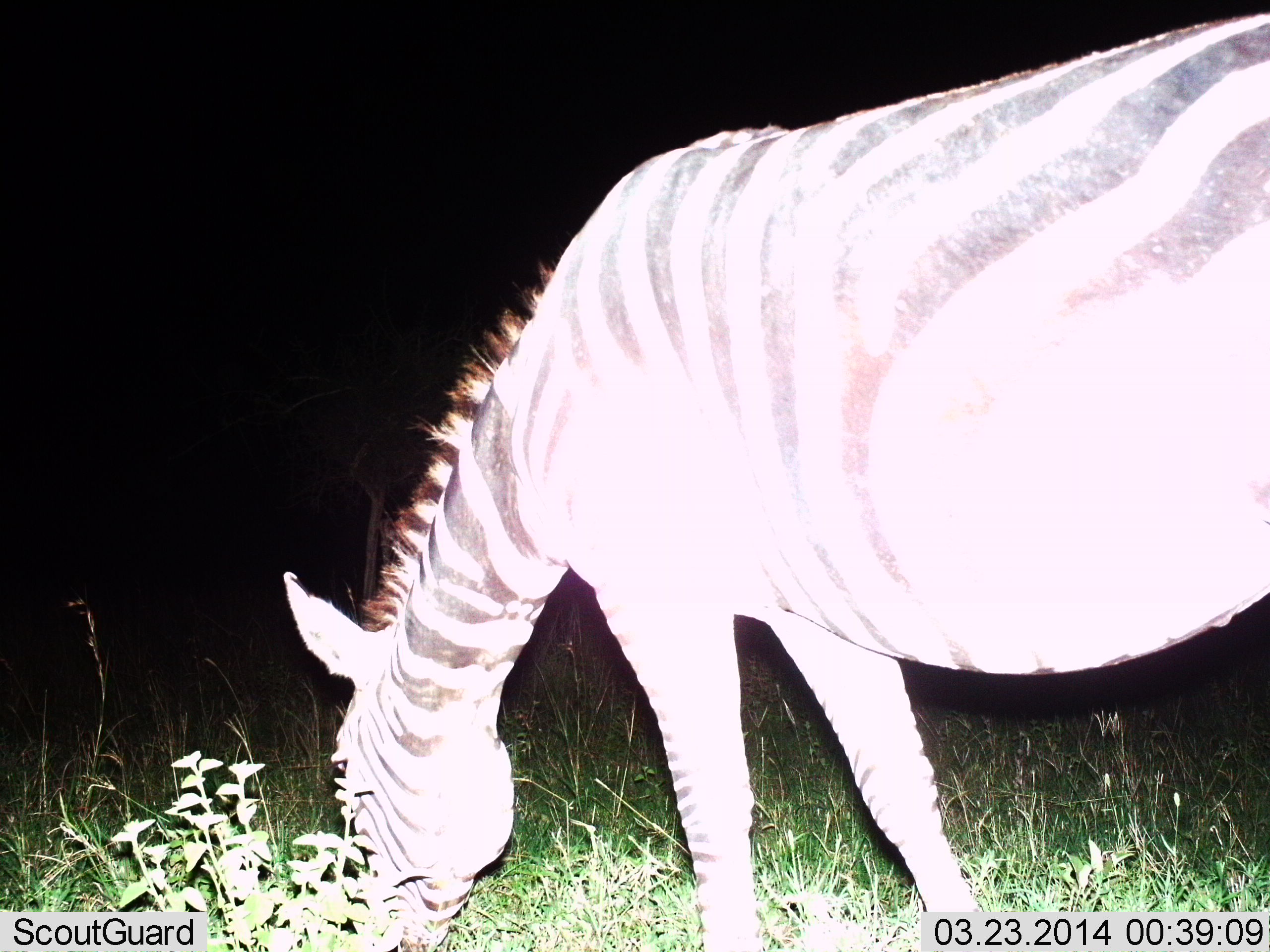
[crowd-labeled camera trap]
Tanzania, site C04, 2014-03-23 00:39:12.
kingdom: Animalia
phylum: Chordata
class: Mammalia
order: Perissodactyla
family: Equidae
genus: Equus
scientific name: Equus quagga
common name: plains zebra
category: zebra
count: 1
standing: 0%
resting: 0%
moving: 0%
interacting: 0%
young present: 0%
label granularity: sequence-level